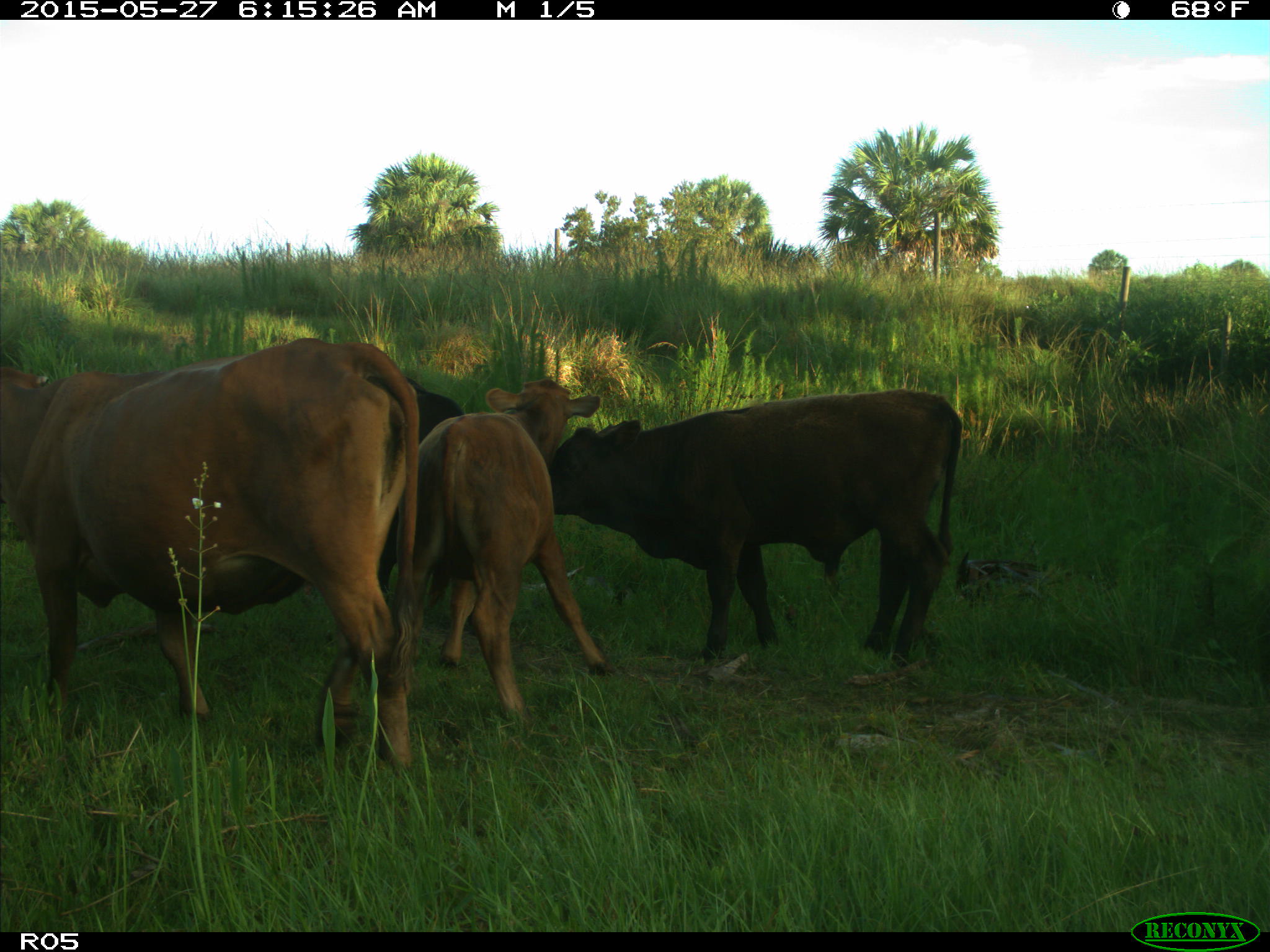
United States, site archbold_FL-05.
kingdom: Animalia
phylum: Chordata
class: Mammalia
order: Artiodactyla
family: Bovidae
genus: Bos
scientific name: Bos taurus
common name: domestic cow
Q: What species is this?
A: Bos taurus (domestic cow).